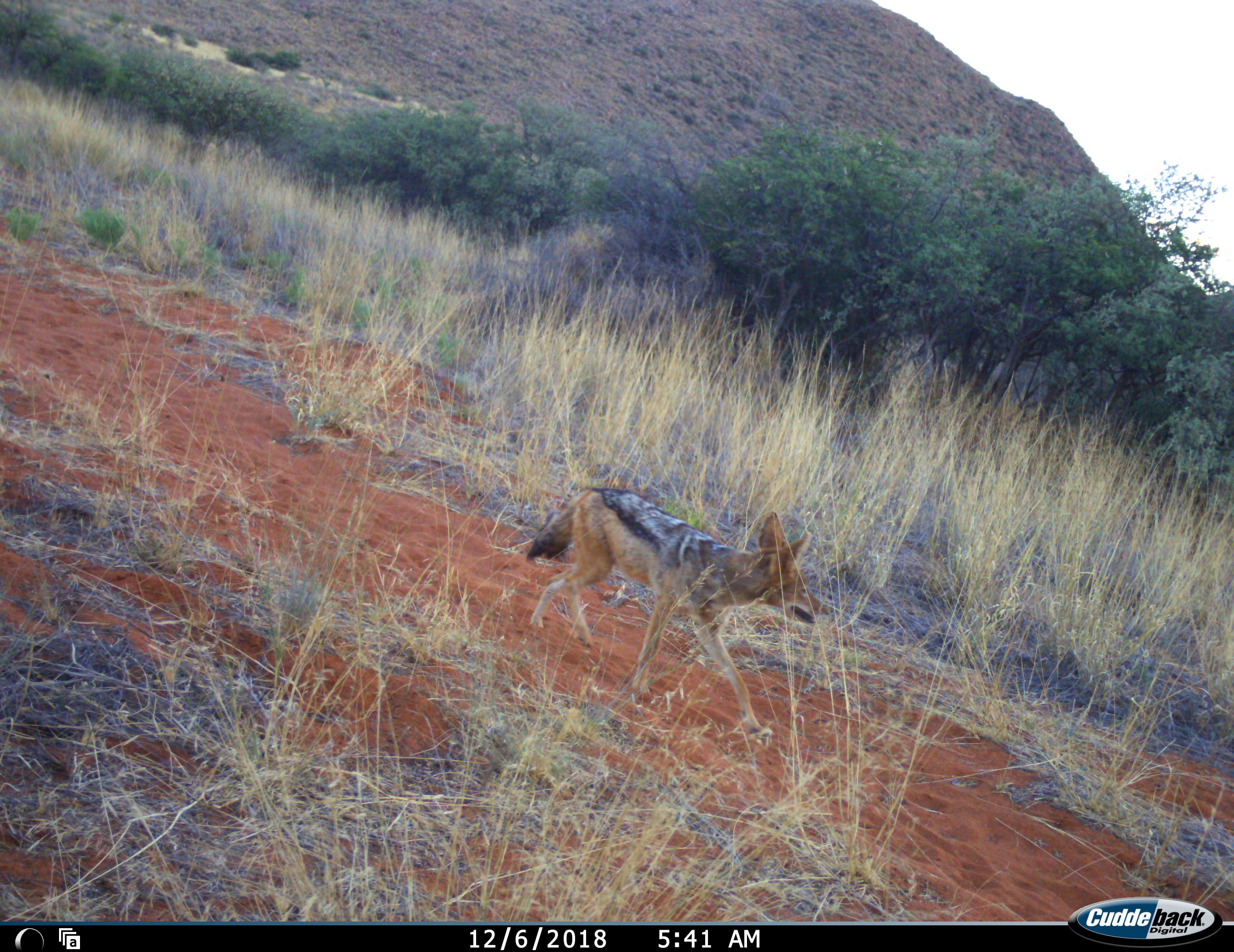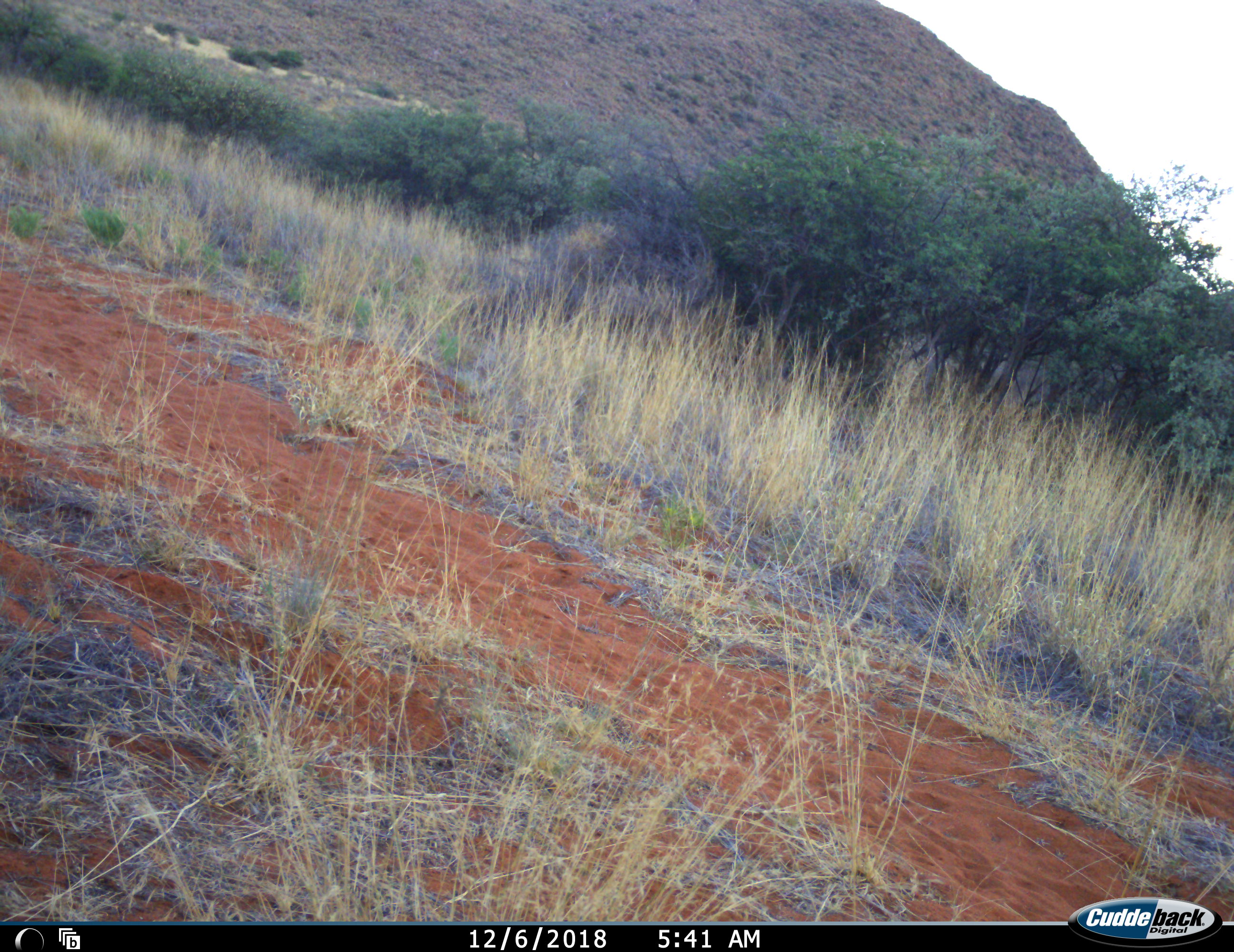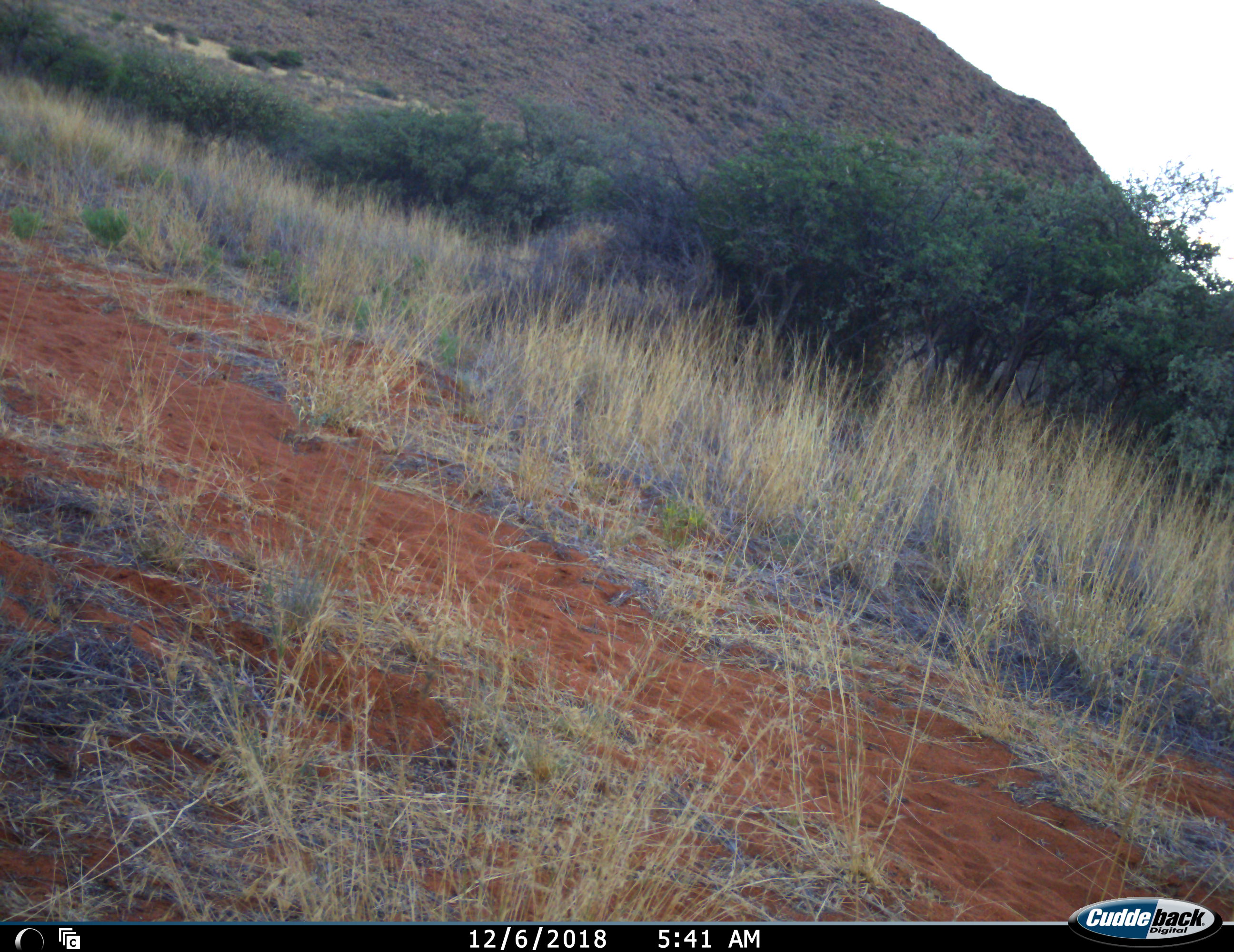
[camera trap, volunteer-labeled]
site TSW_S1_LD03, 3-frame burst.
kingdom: Animalia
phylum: Chordata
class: Mammalia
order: Carnivora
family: Canidae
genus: Lupulella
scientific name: Lupulella mesomelas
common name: black-backed jackal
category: jackalblackbacked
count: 1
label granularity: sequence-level